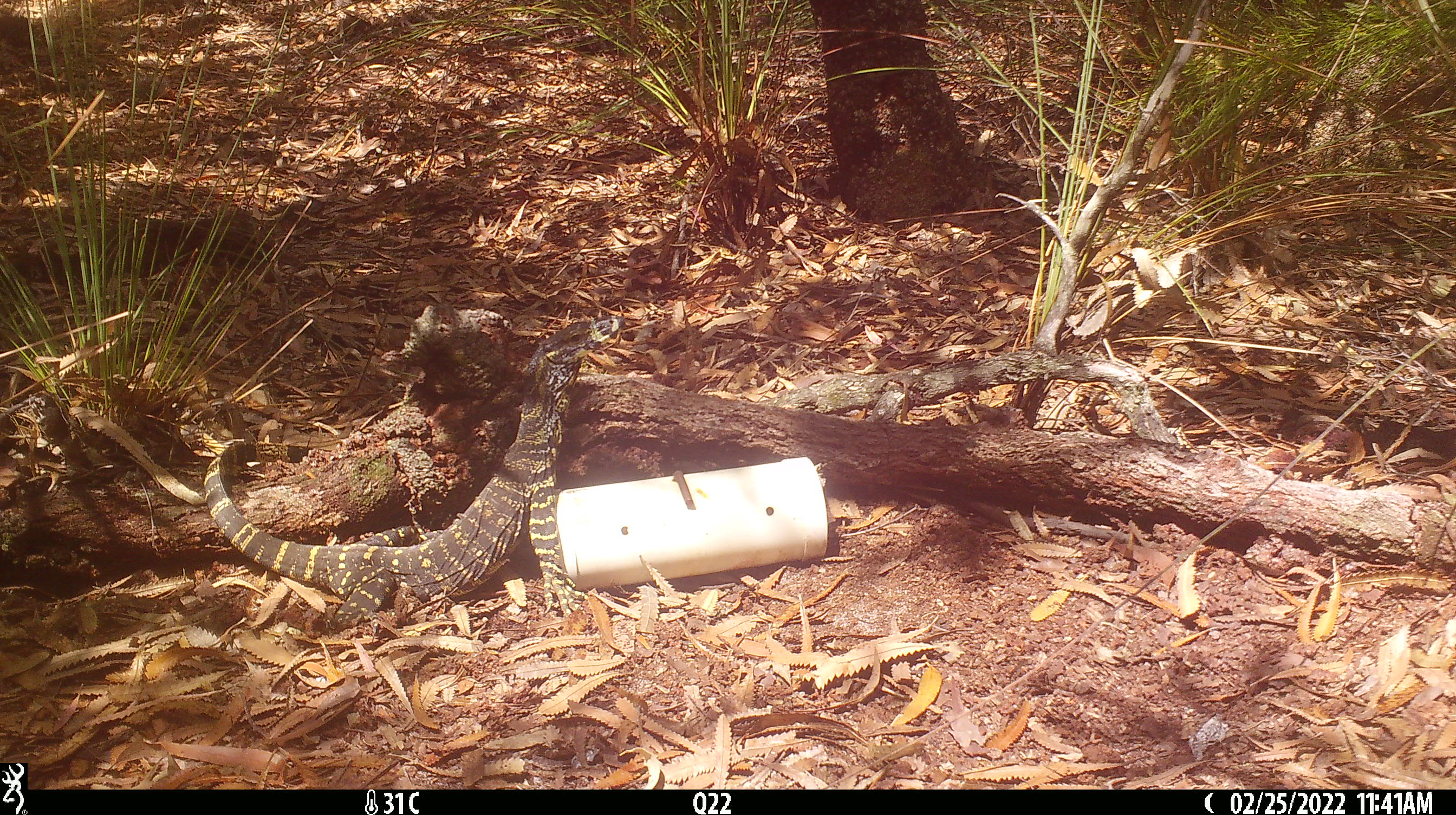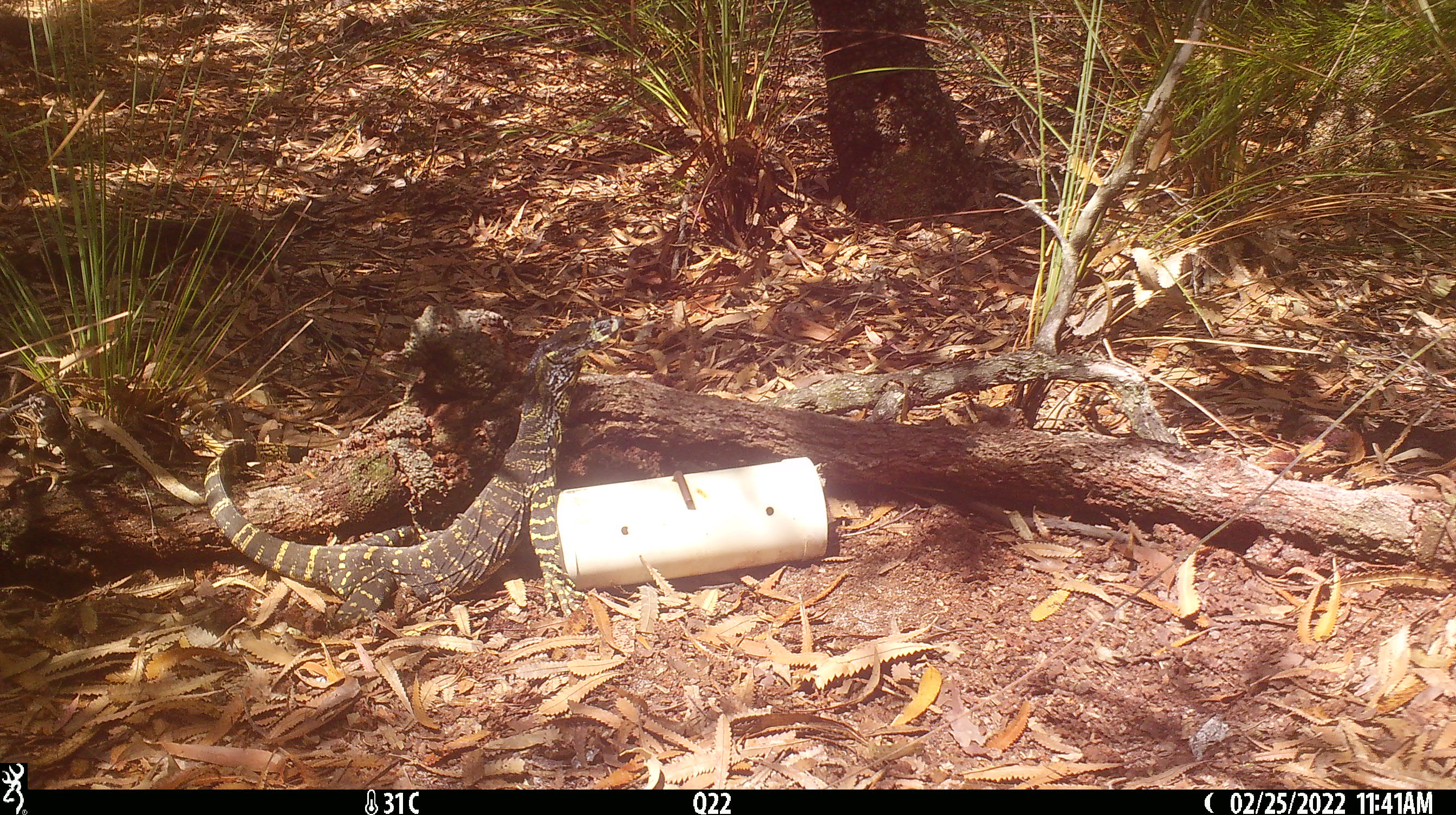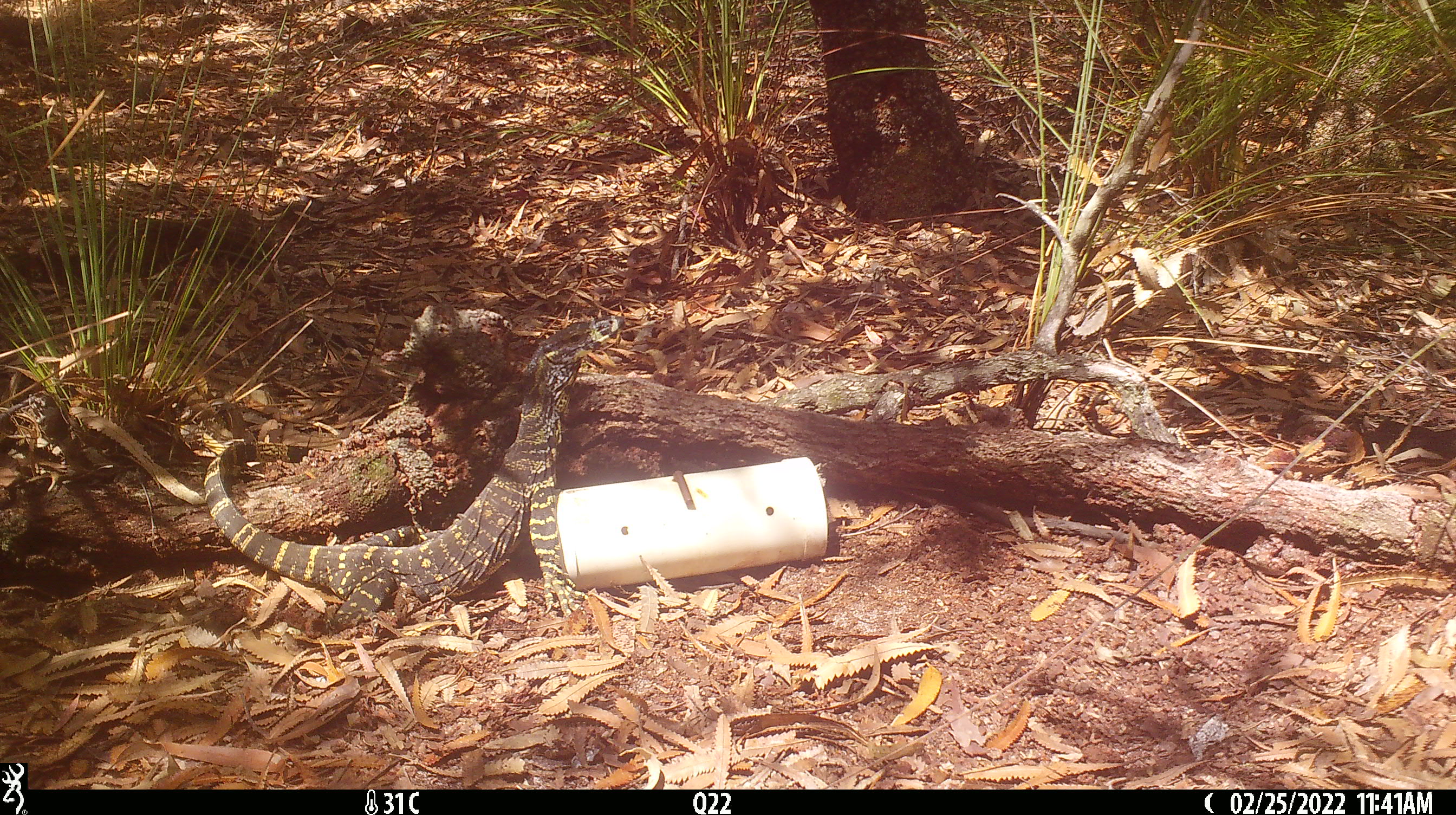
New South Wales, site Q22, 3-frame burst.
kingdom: Animalia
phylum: Chordata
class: Reptilia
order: Squamata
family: Varanidae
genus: Varanus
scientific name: Varanus varius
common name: lace monitor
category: goanna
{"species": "goanna (lace monitor) (Varanus varius)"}